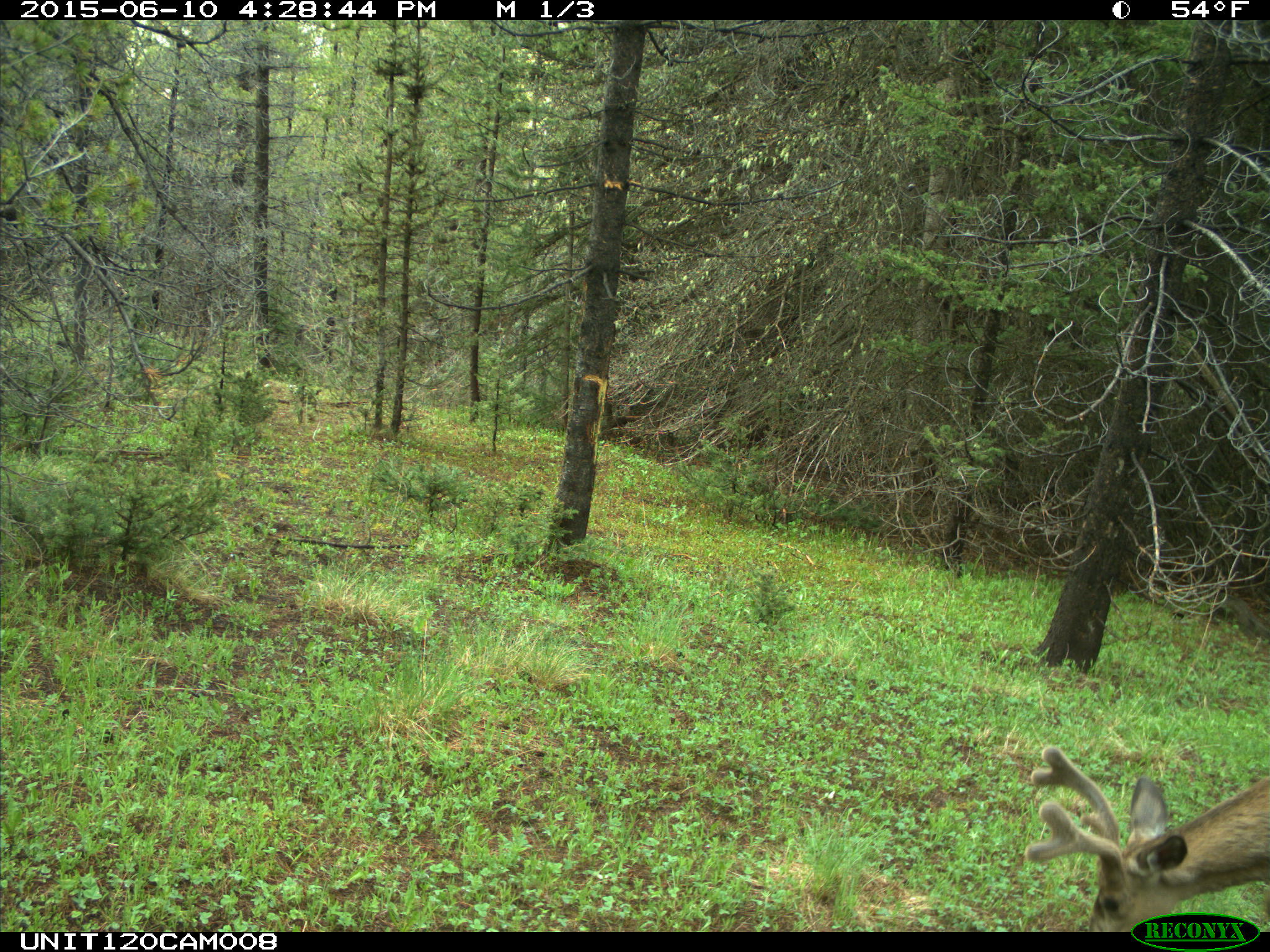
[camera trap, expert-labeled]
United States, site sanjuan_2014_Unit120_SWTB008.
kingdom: Animalia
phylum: Chordata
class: Mammalia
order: Artiodactyla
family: Cervidae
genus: Odocoileus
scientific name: Odocoileus hemionus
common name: mule deer